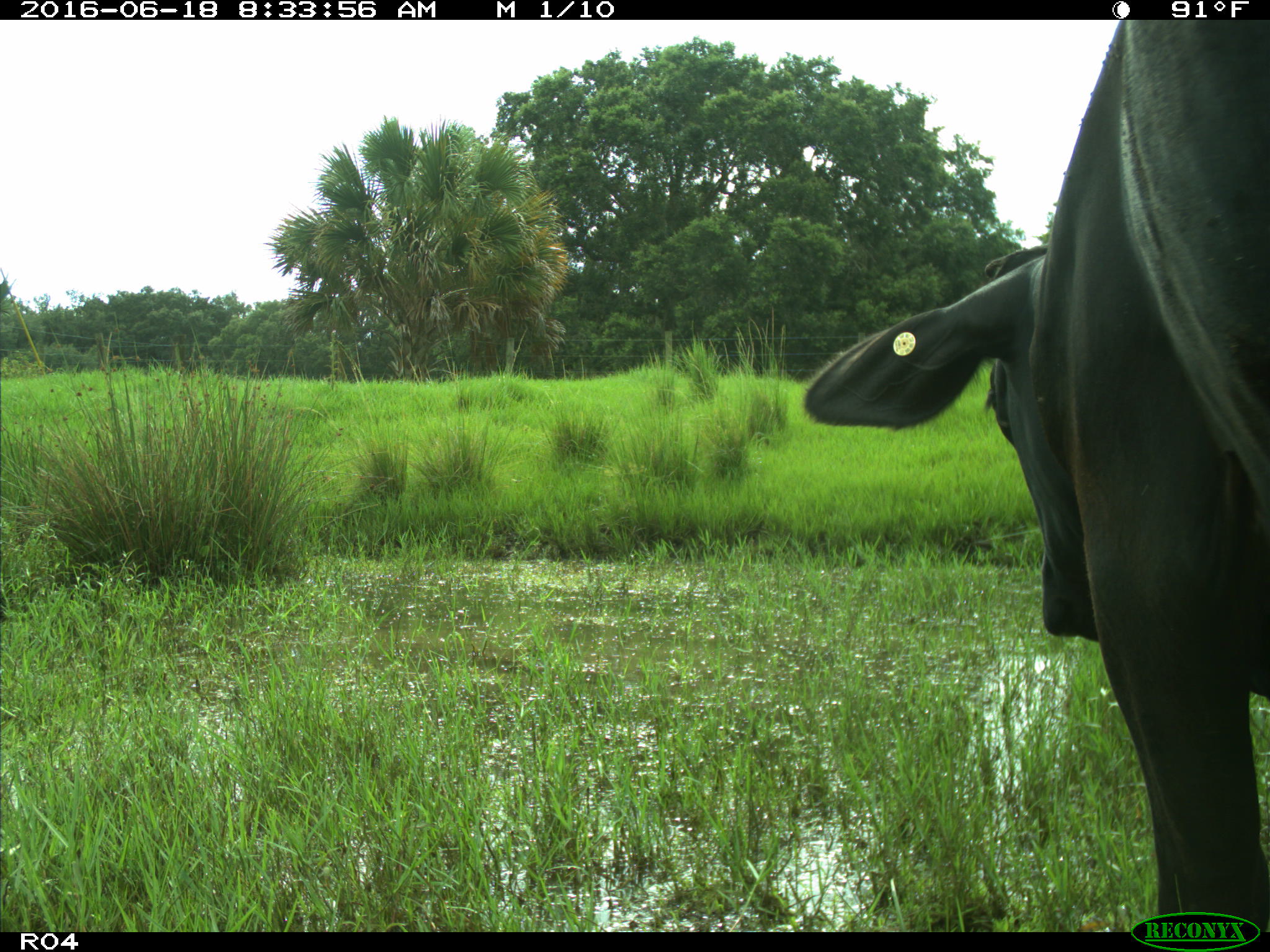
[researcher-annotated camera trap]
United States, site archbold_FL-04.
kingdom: Animalia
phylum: Chordata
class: Mammalia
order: Artiodactyla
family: Bovidae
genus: Bos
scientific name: Bos taurus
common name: domestic cow